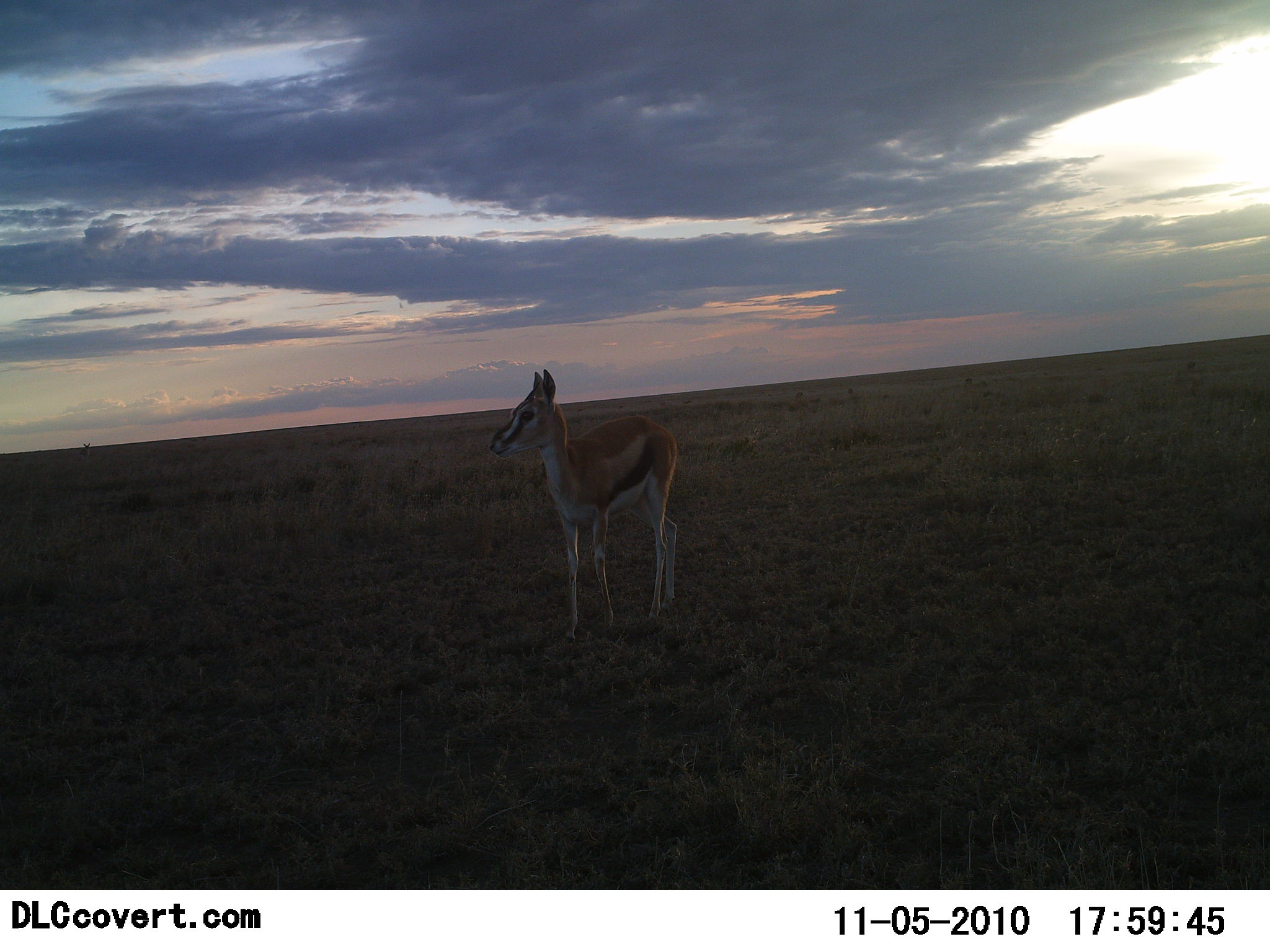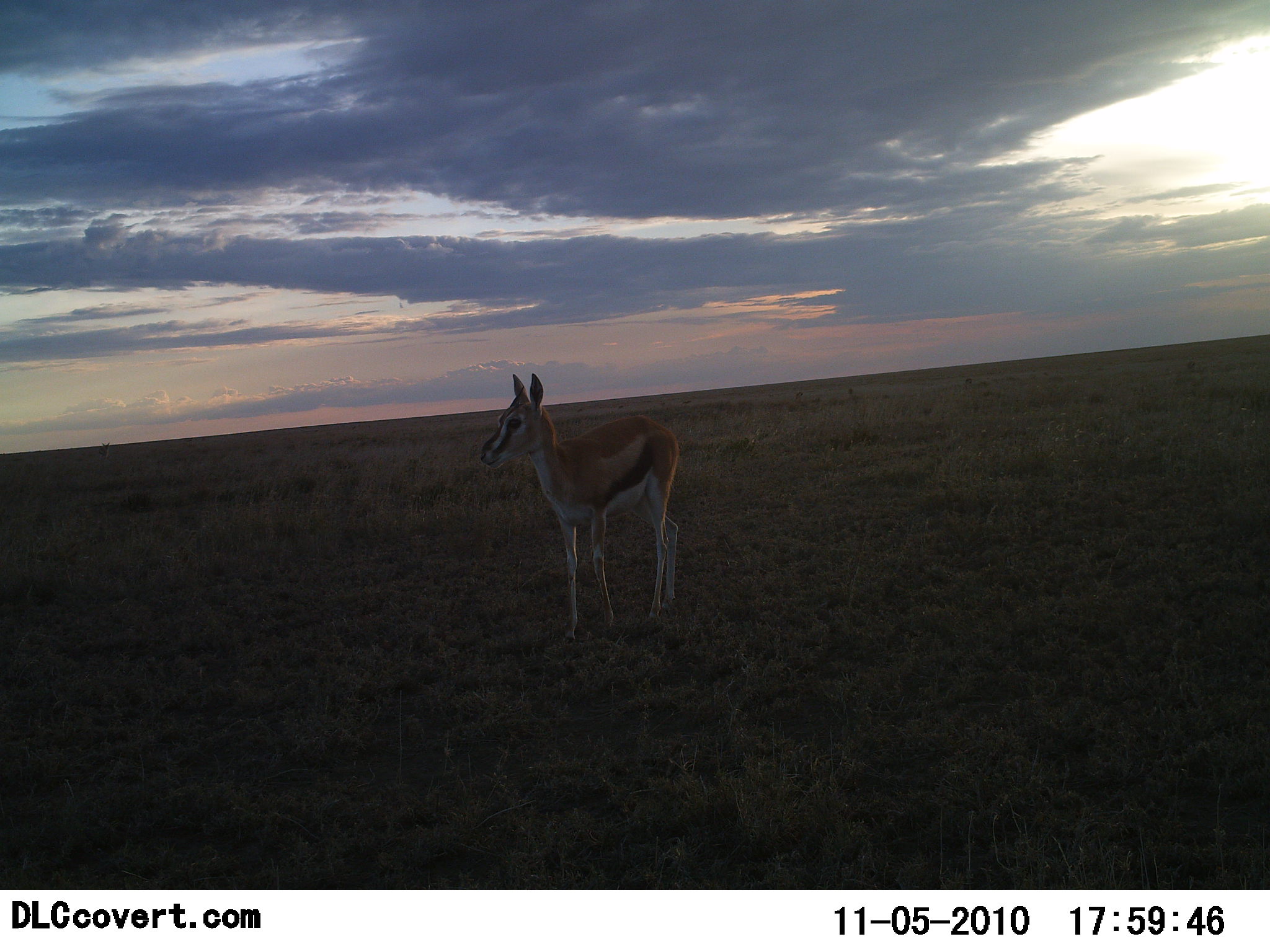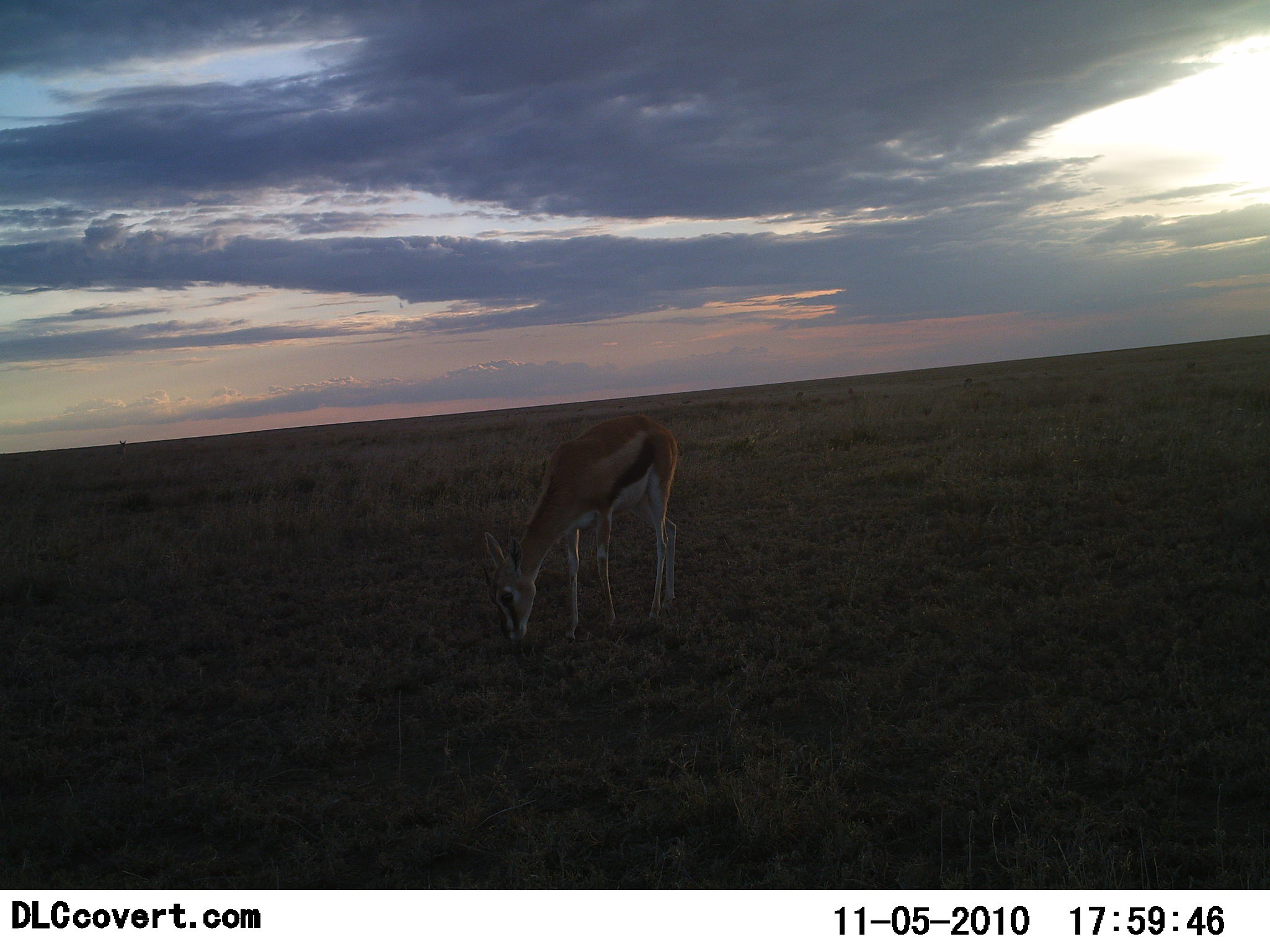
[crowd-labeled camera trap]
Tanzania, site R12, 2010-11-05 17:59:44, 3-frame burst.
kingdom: Animalia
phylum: Chordata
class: Mammalia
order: Artiodactyla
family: Bovidae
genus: Eudorcas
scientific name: Eudorcas thomsonii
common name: thomson's gazelle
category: gazellethomsons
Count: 1.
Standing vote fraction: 88%.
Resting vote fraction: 0%.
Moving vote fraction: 0%.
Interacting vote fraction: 0%.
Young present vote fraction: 31%.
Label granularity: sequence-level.